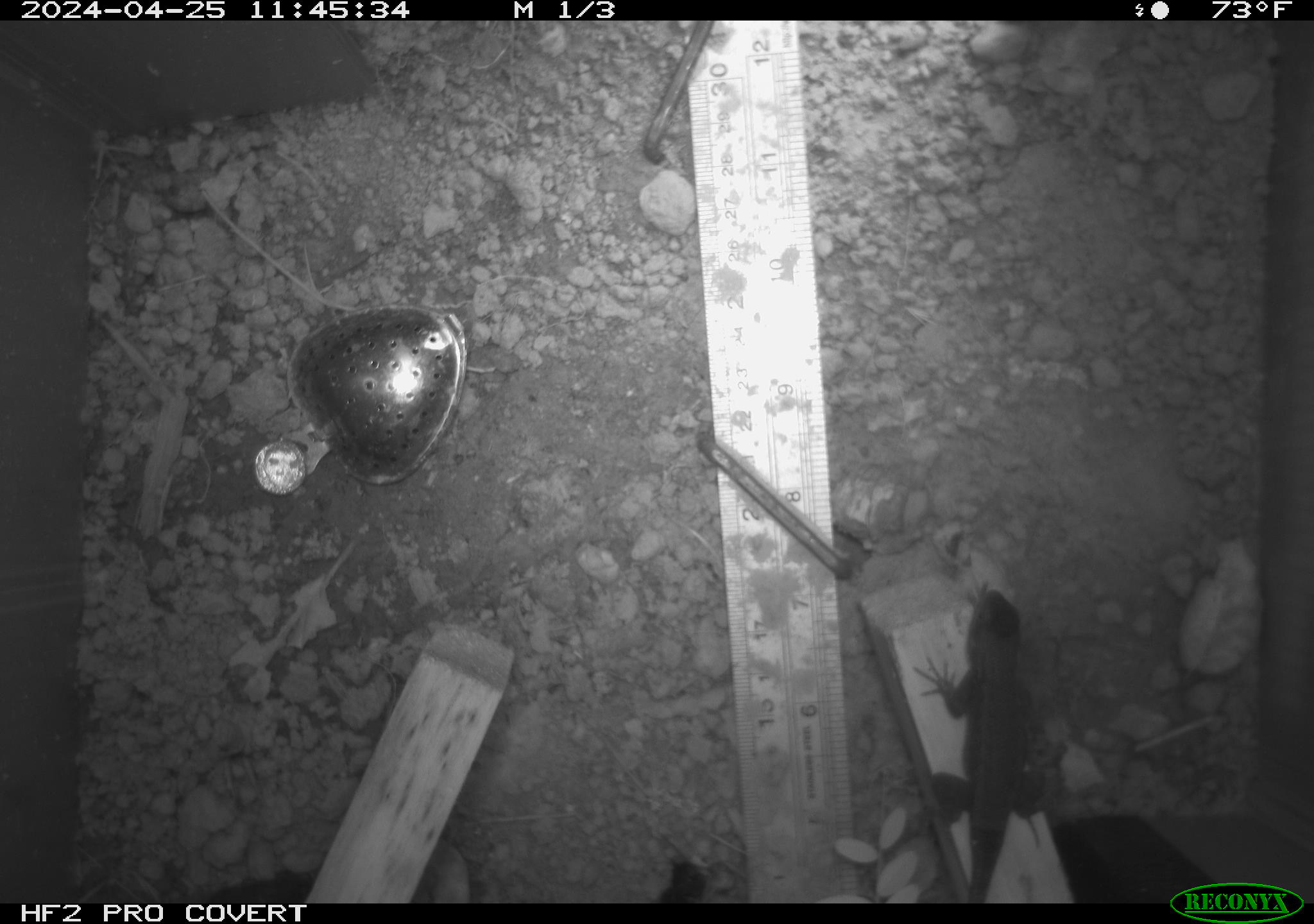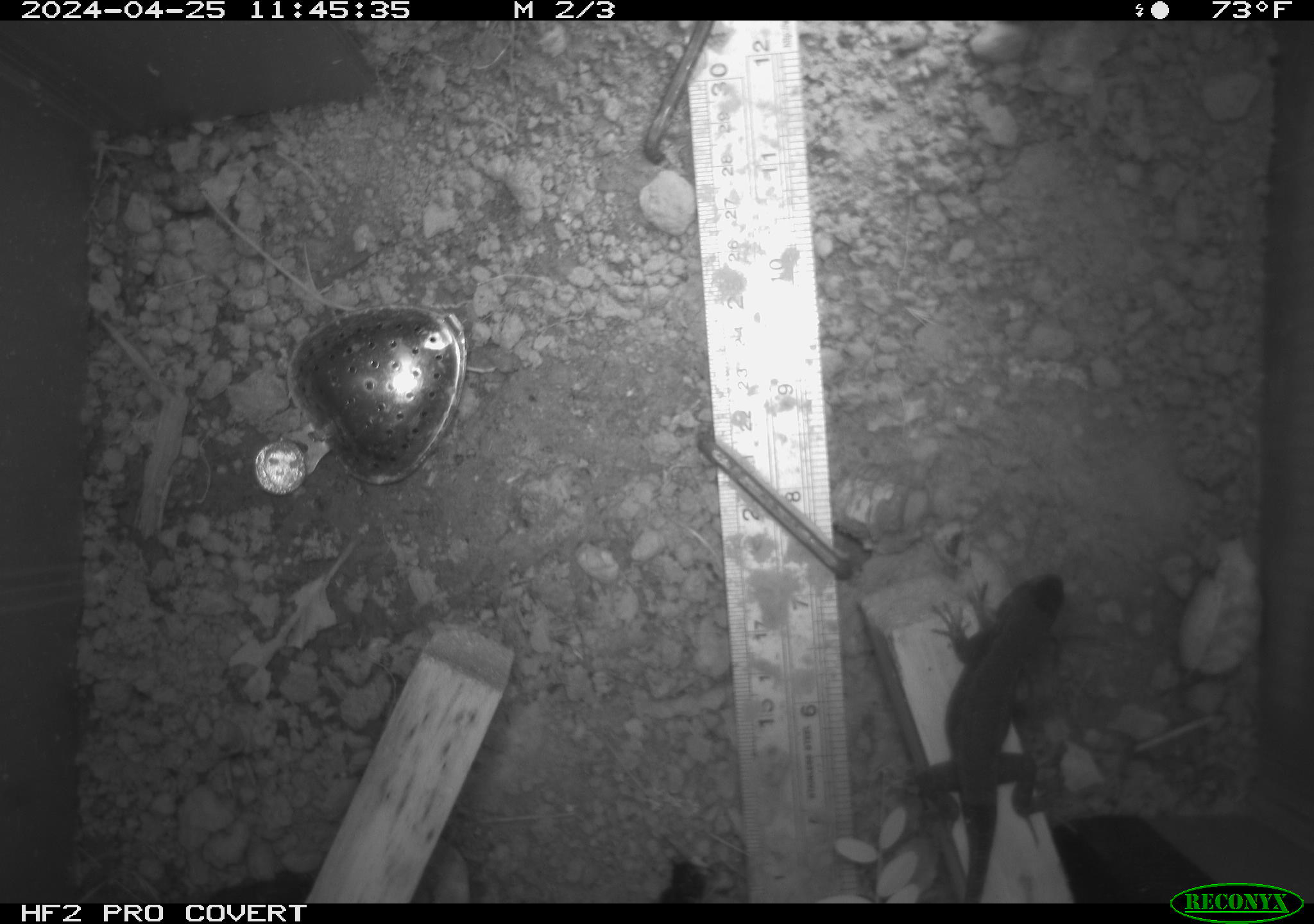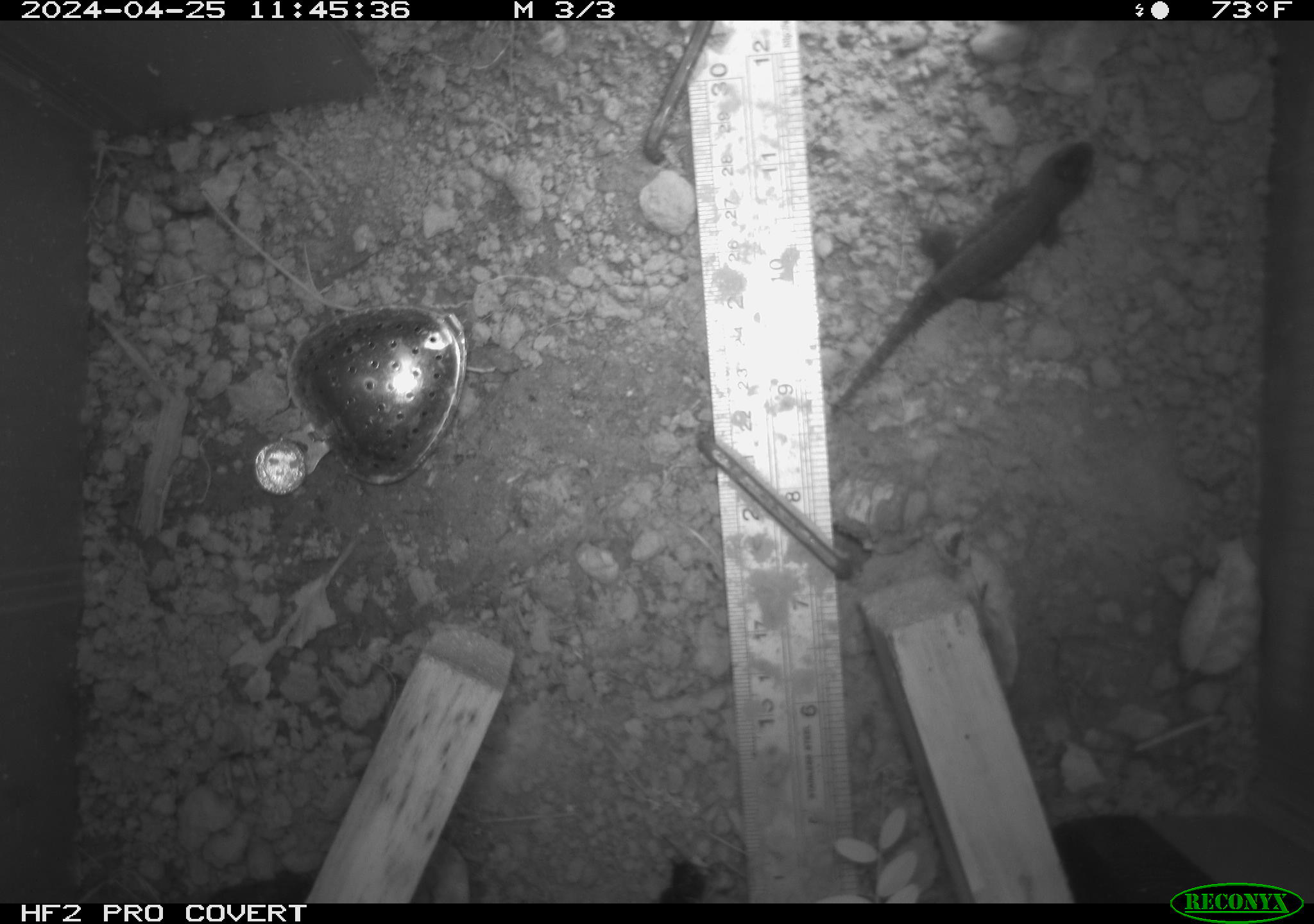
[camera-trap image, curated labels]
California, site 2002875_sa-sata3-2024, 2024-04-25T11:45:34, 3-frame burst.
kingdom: Animalia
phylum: Chordata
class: Reptilia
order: Squamata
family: Phrynosomatidae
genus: Sceloporus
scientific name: Sceloporus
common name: spiny lizards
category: sceloporus species